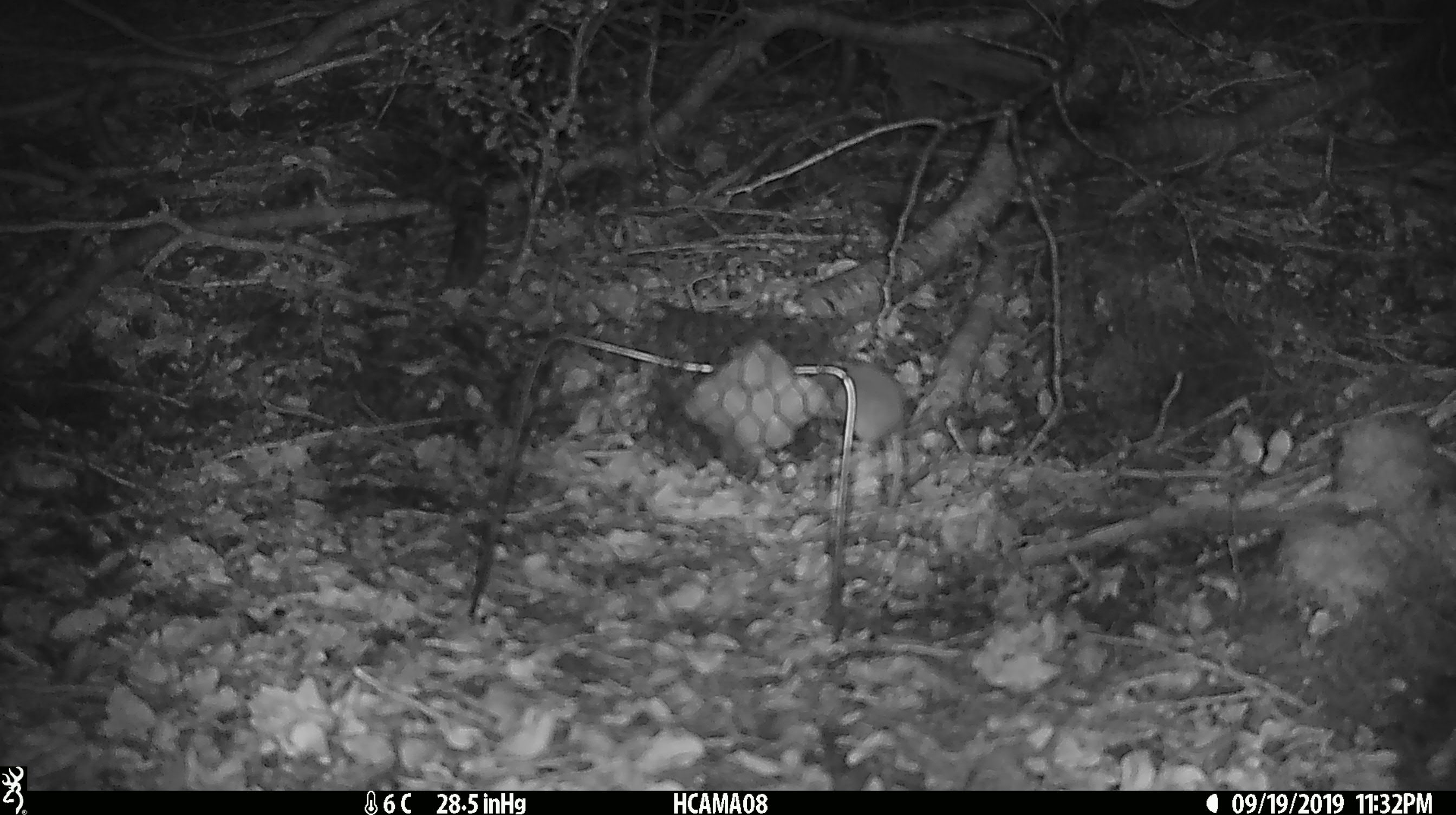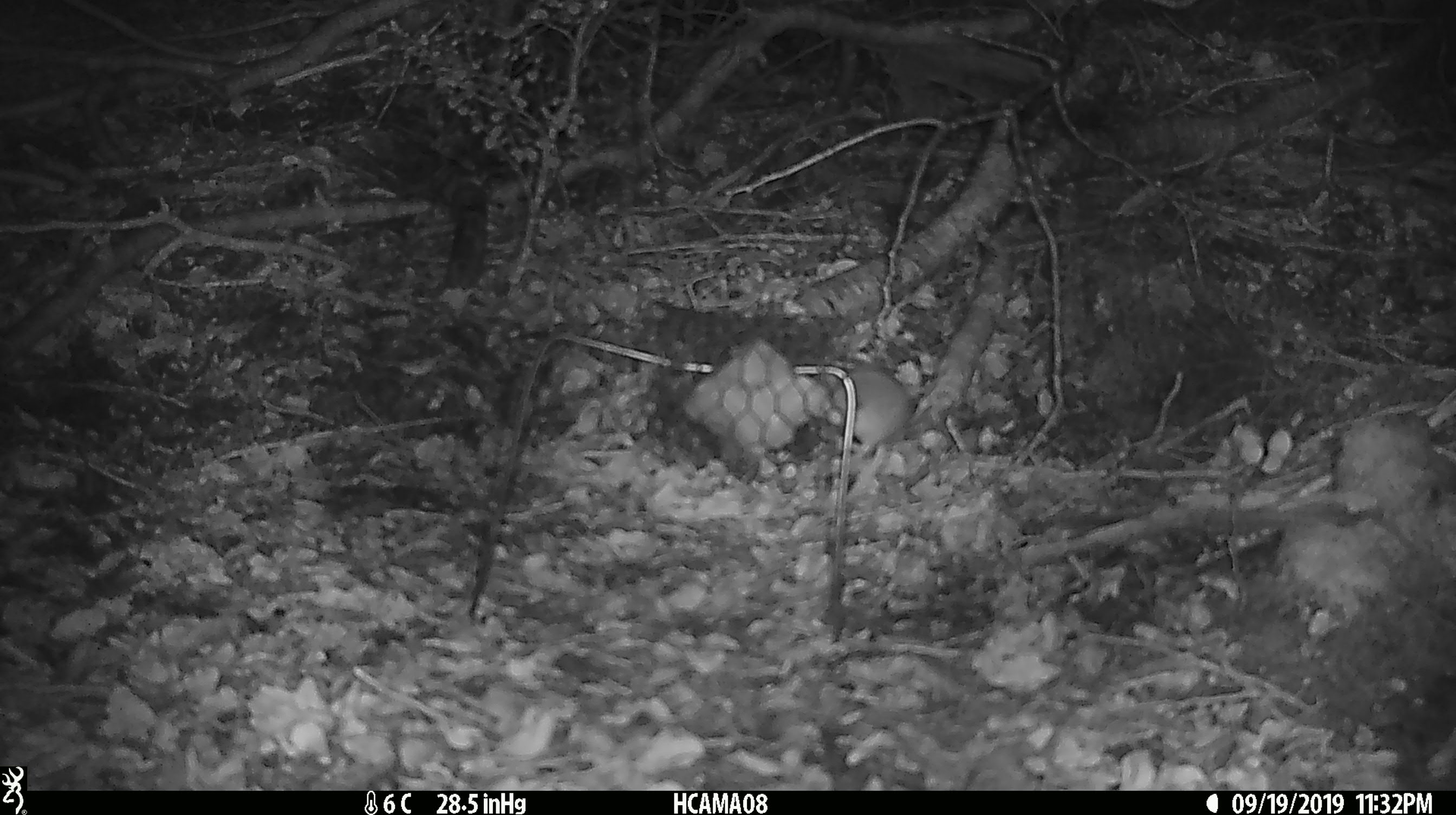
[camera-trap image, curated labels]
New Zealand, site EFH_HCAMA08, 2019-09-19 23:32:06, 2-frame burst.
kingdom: Animalia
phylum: Chordata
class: Mammalia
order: Rodentia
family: Muridae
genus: Mus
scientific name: Mus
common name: mouse